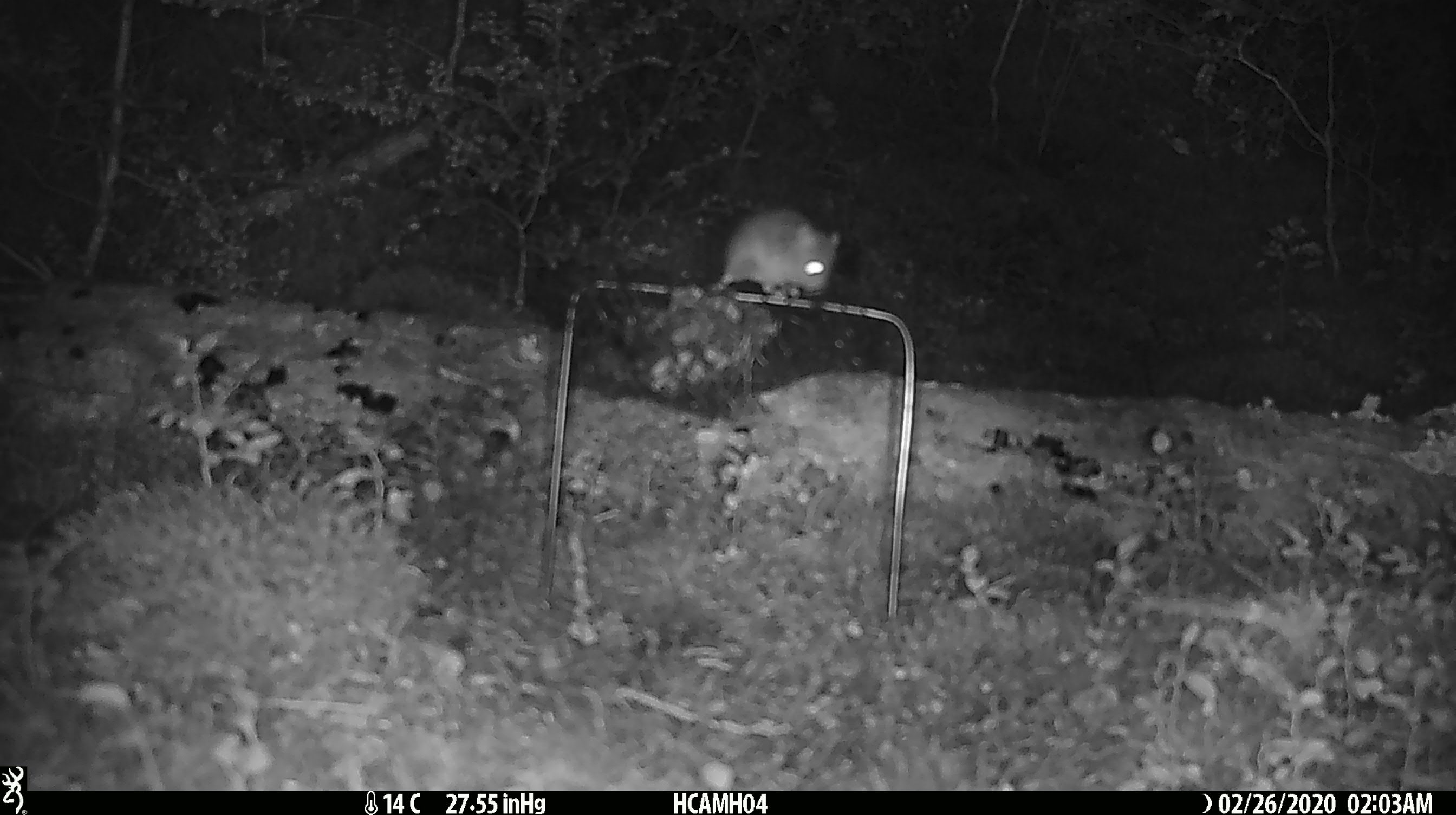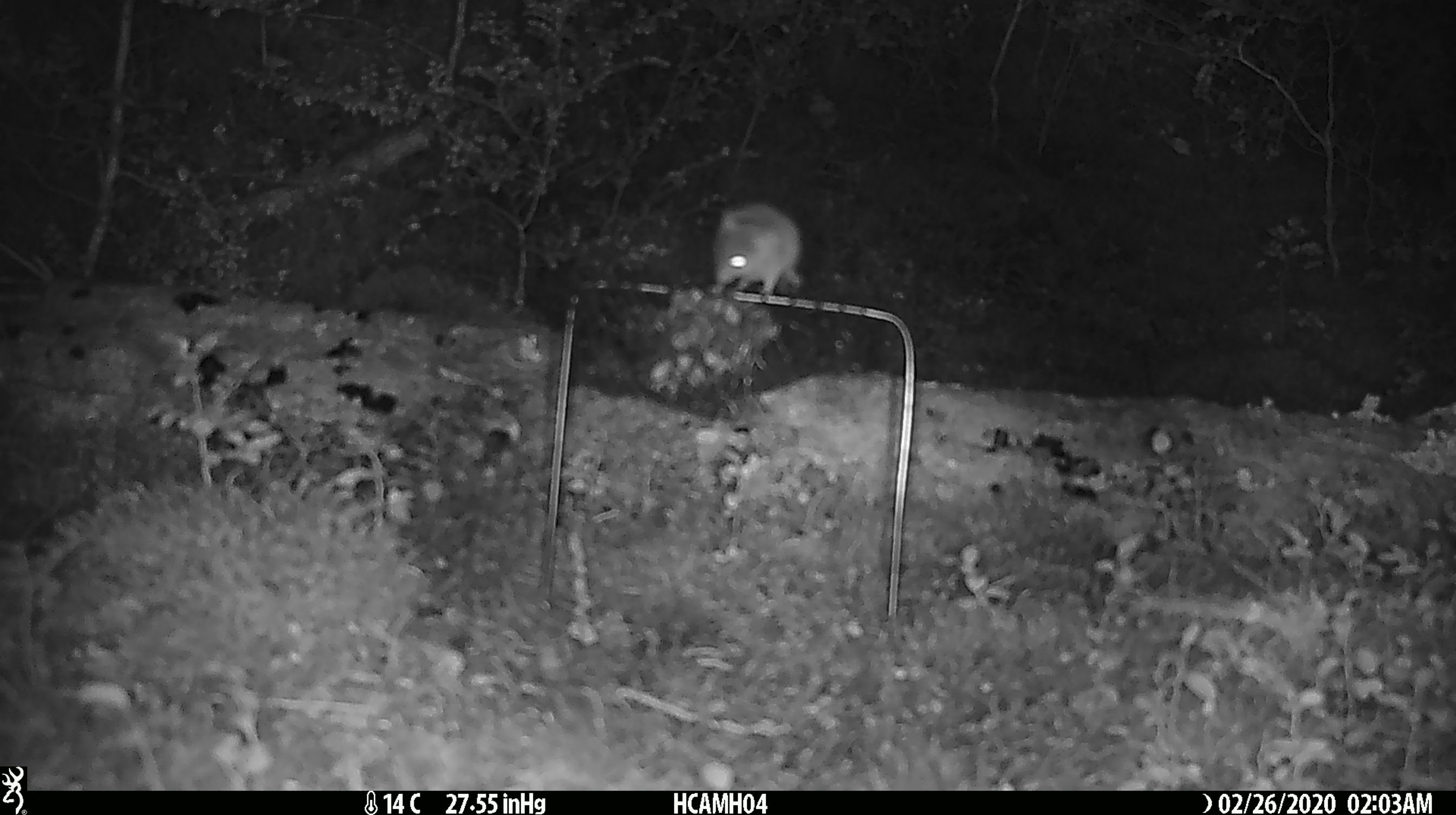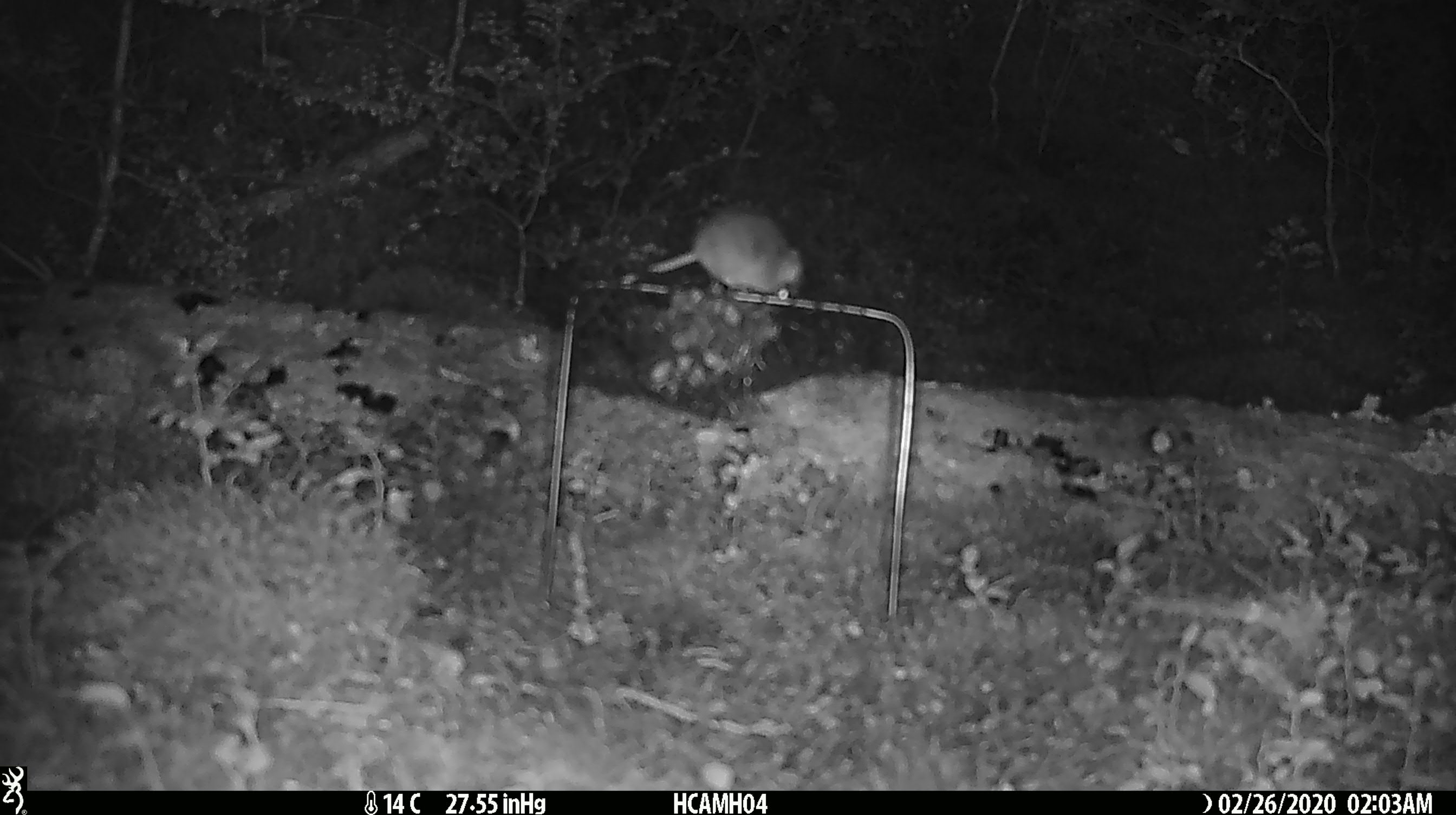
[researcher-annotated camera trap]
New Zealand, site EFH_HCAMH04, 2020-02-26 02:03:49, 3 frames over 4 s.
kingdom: Animalia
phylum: Chordata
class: Mammalia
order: Rodentia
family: Muridae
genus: Mus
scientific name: Mus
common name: mouse